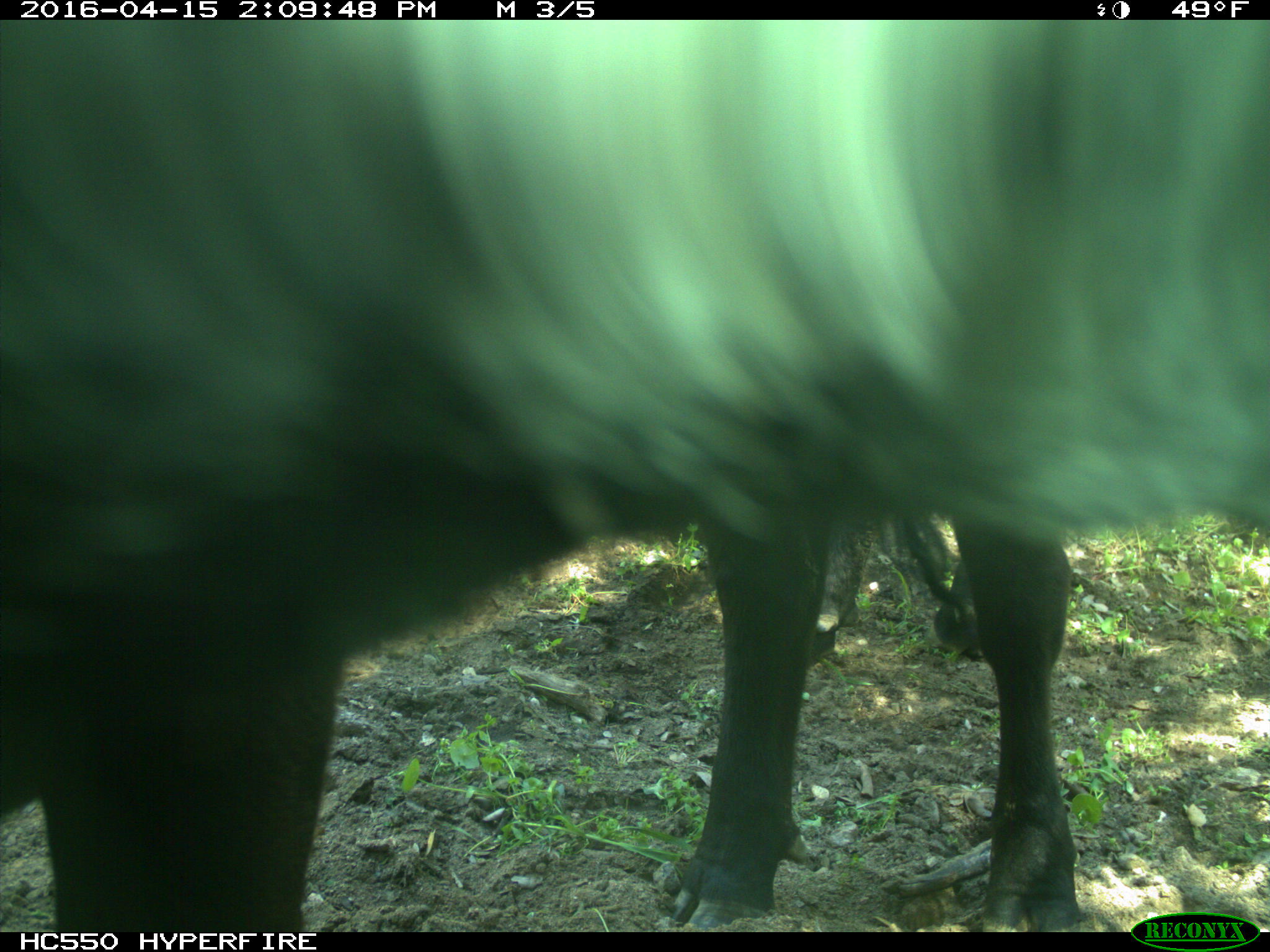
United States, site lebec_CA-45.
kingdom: Animalia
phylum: Chordata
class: Mammalia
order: Artiodactyla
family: Bovidae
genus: Bos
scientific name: Bos taurus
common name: domestic cow